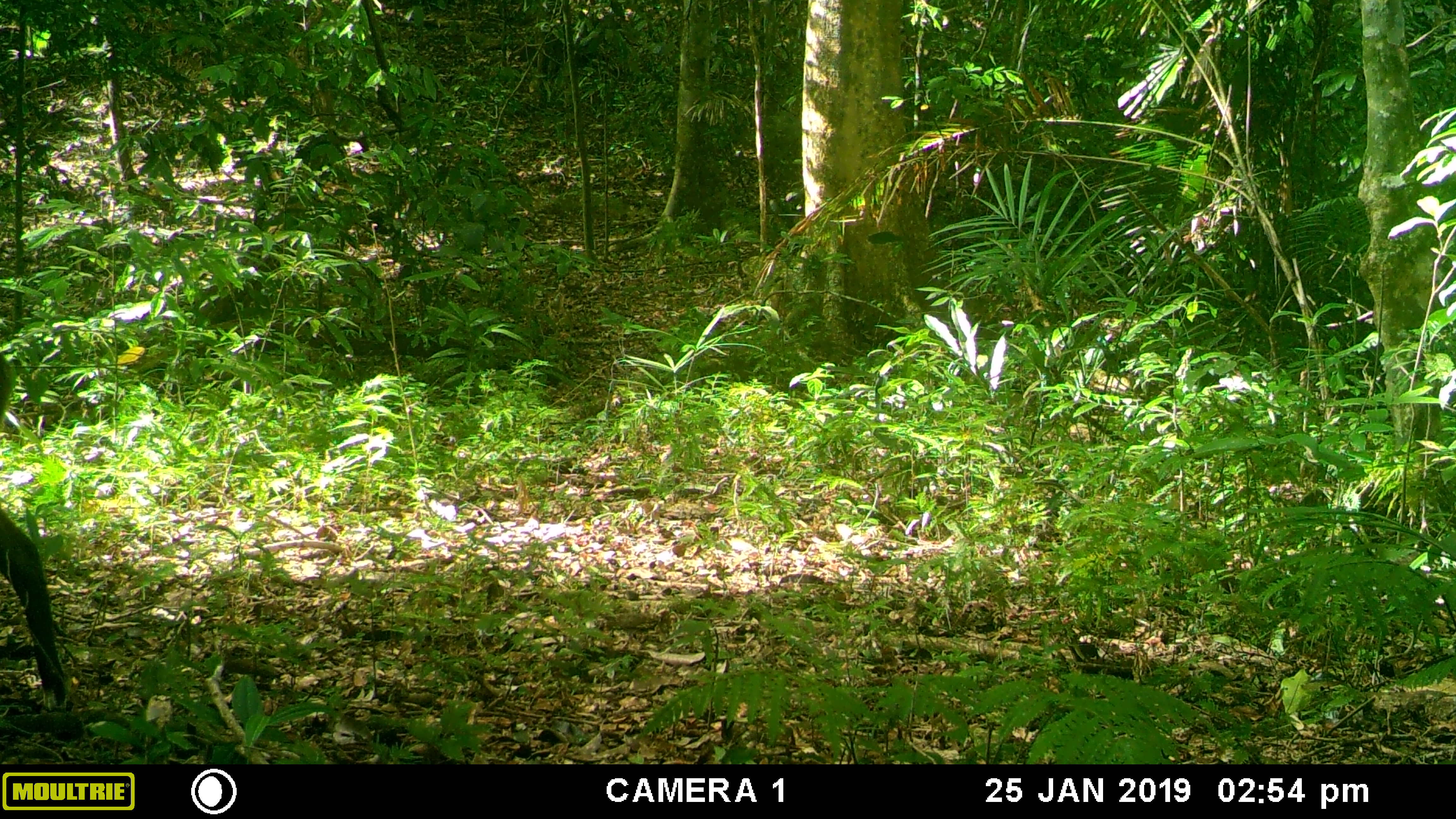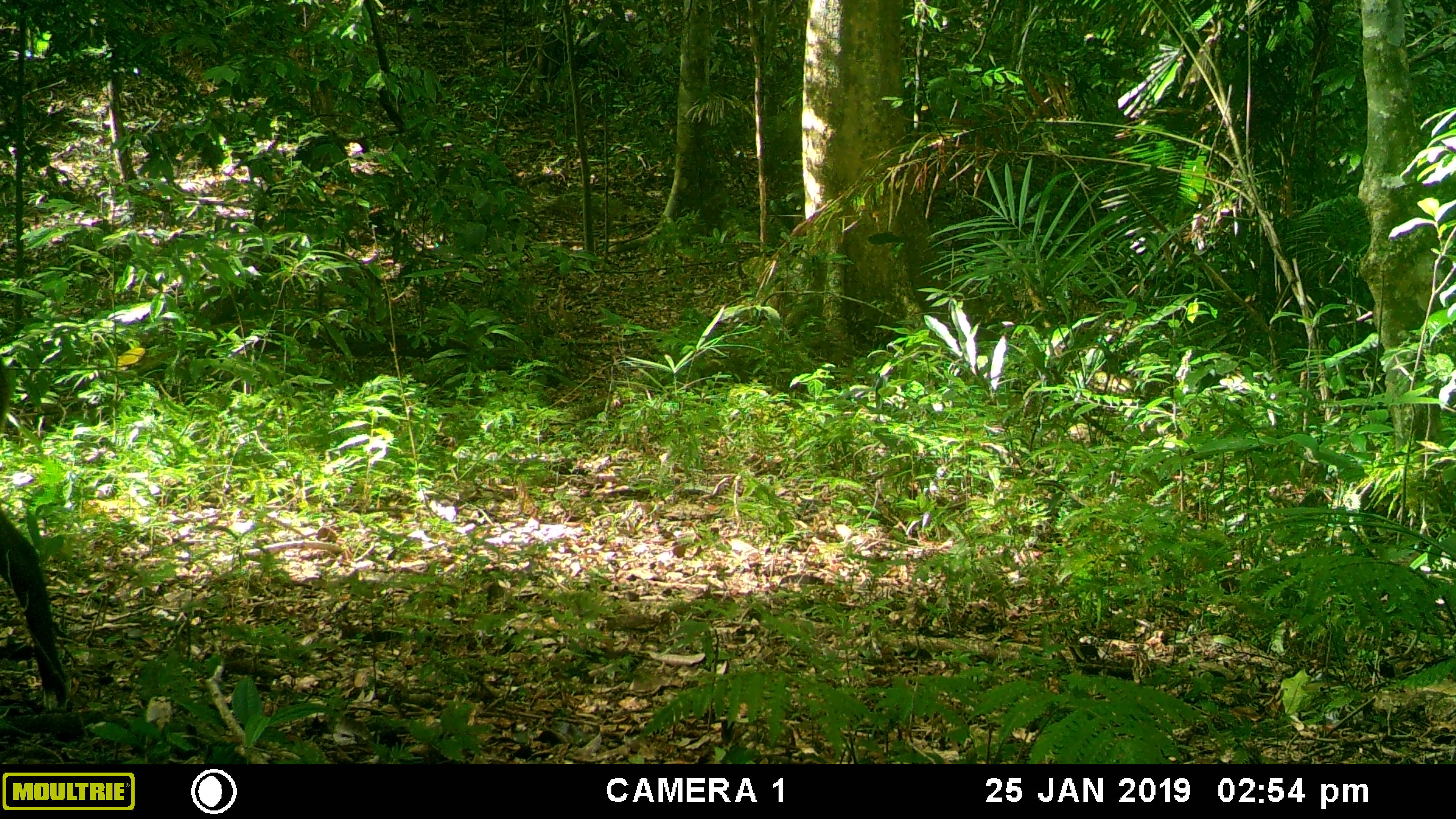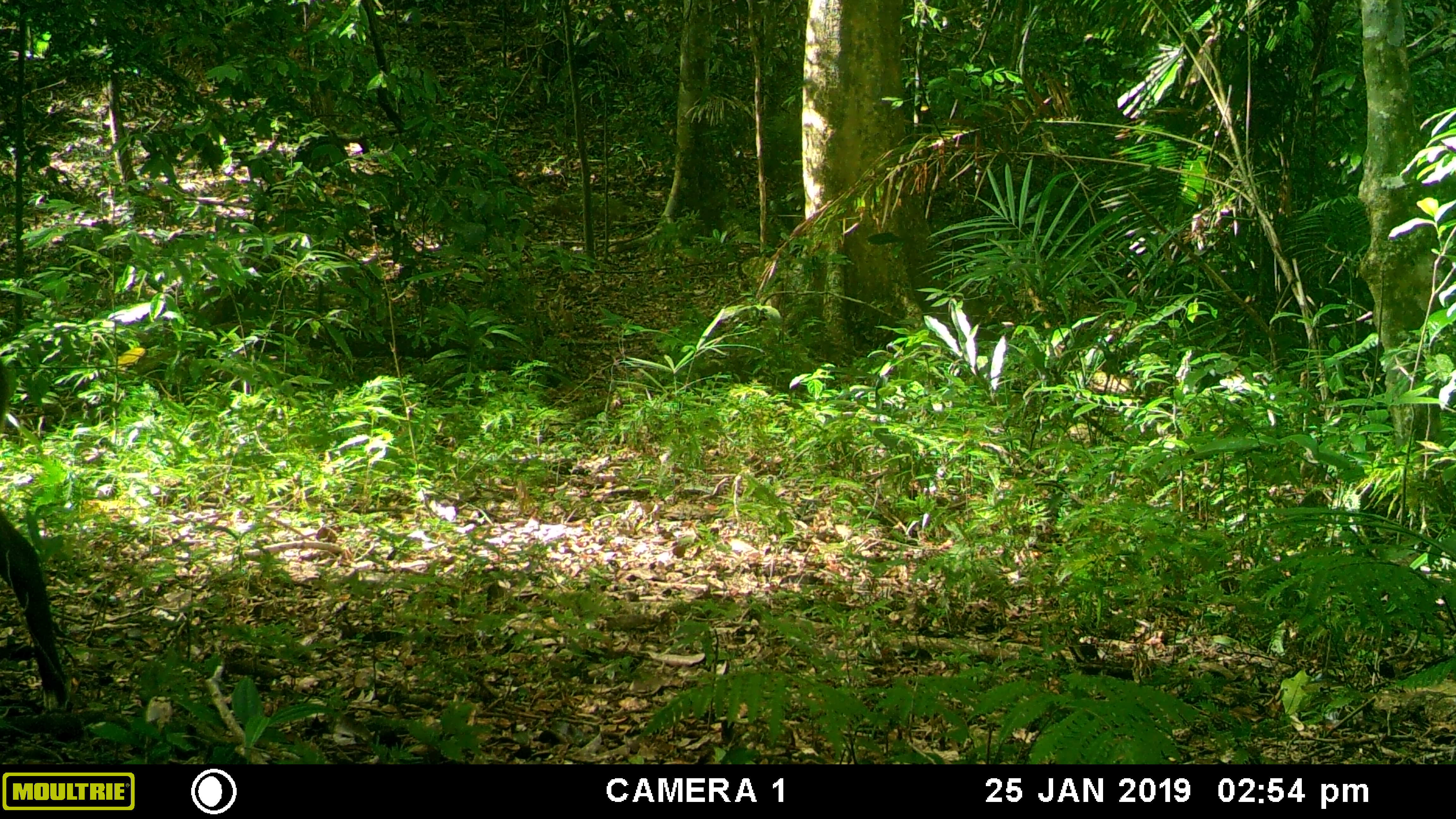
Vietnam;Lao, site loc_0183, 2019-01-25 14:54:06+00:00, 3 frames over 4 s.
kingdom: Animalia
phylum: Chordata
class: Mammalia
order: Artiodactyla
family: Cervidae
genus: Muntiacus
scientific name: Muntiacus vuquangensis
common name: large-antlered muntjac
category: large antlered muntjac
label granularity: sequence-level